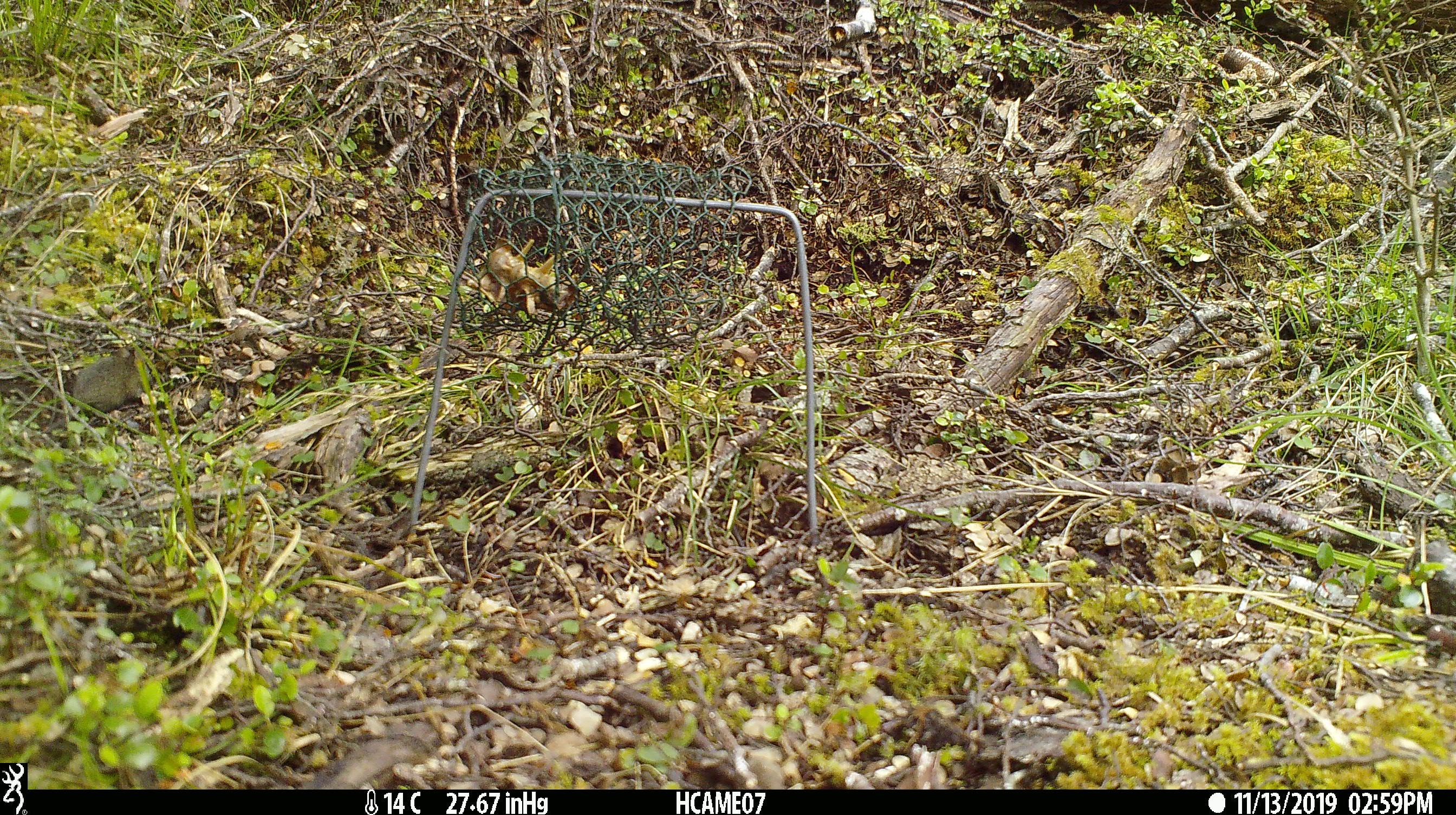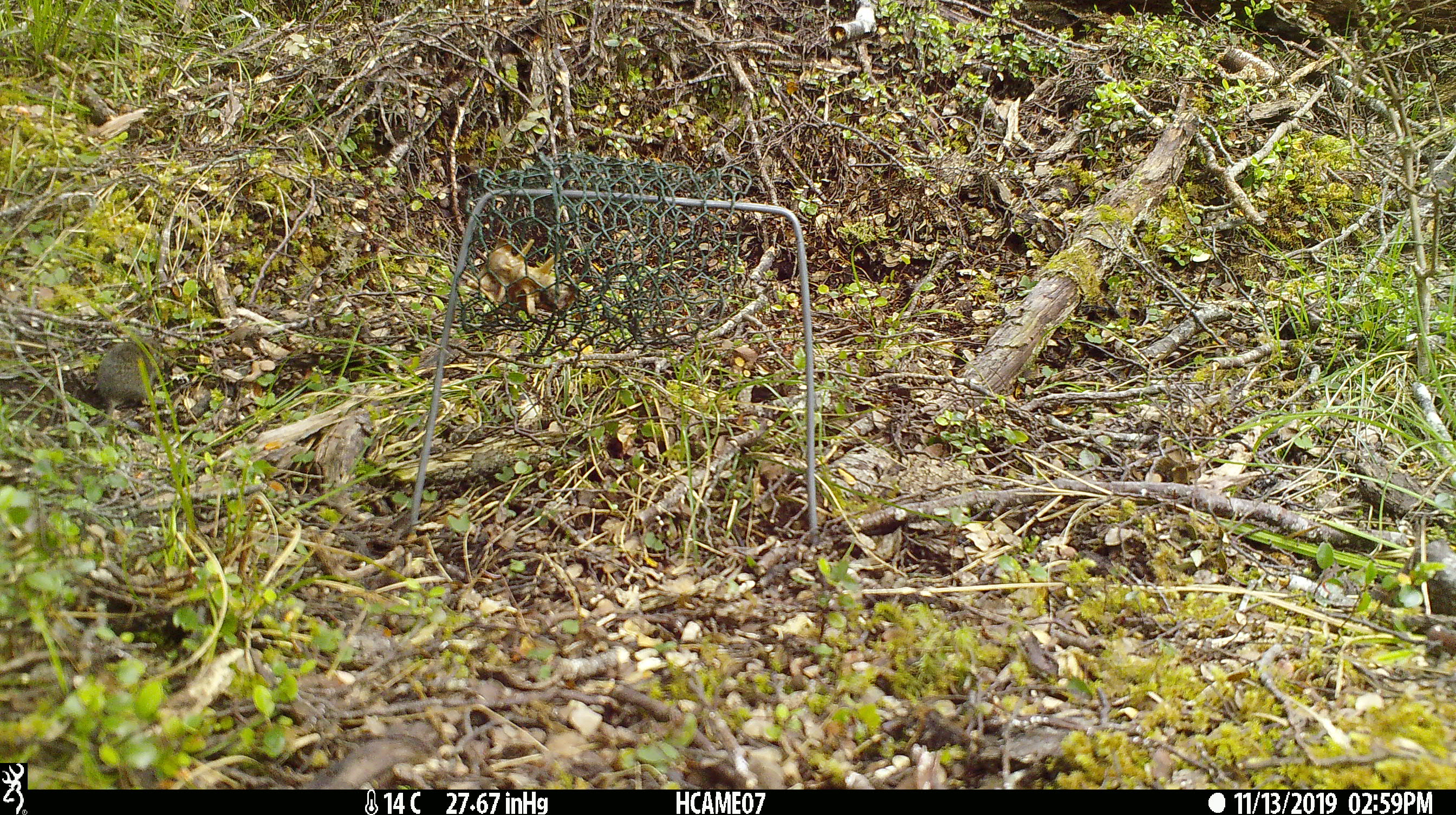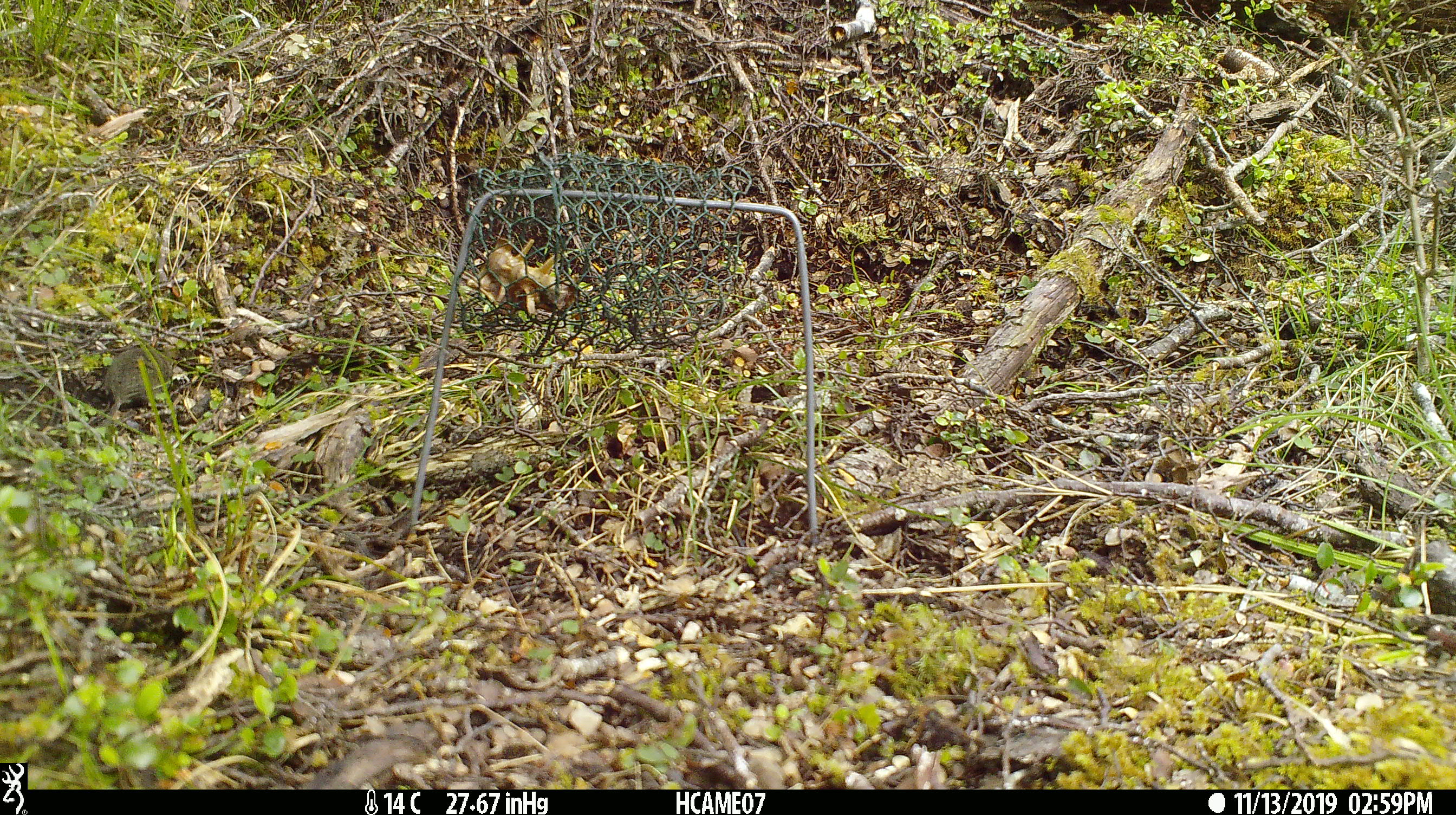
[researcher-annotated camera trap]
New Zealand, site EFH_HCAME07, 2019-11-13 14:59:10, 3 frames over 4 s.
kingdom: Animalia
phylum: Chordata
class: Mammalia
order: Rodentia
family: Muridae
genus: Mus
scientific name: Mus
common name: mouse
Mouse (Mus).